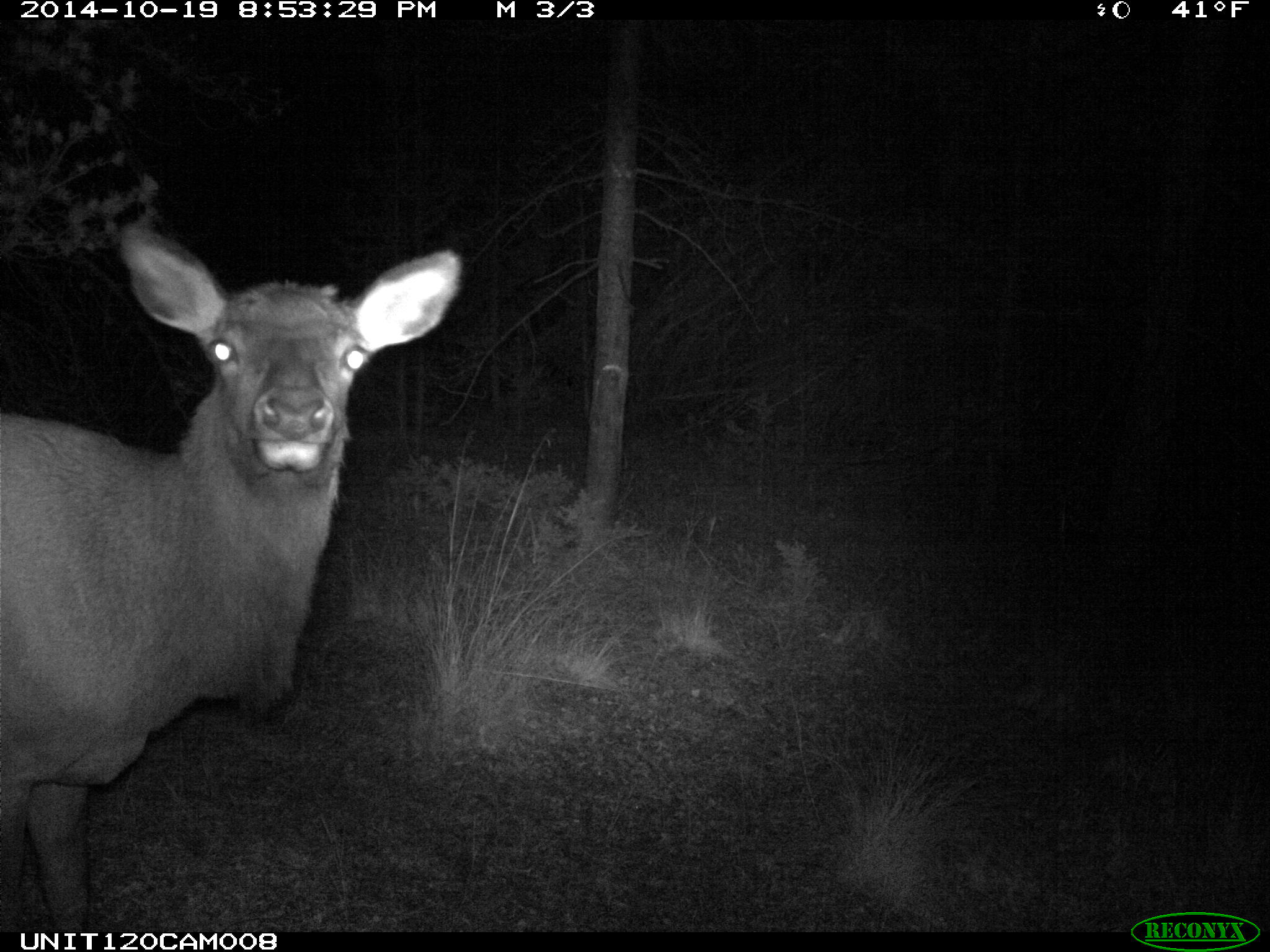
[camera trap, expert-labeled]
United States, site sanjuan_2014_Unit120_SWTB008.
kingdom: Animalia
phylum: Chordata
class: Mammalia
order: Artiodactyla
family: Cervidae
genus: Cervus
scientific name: Cervus elaphus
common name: red deer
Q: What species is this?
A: Cervus elaphus (red deer).